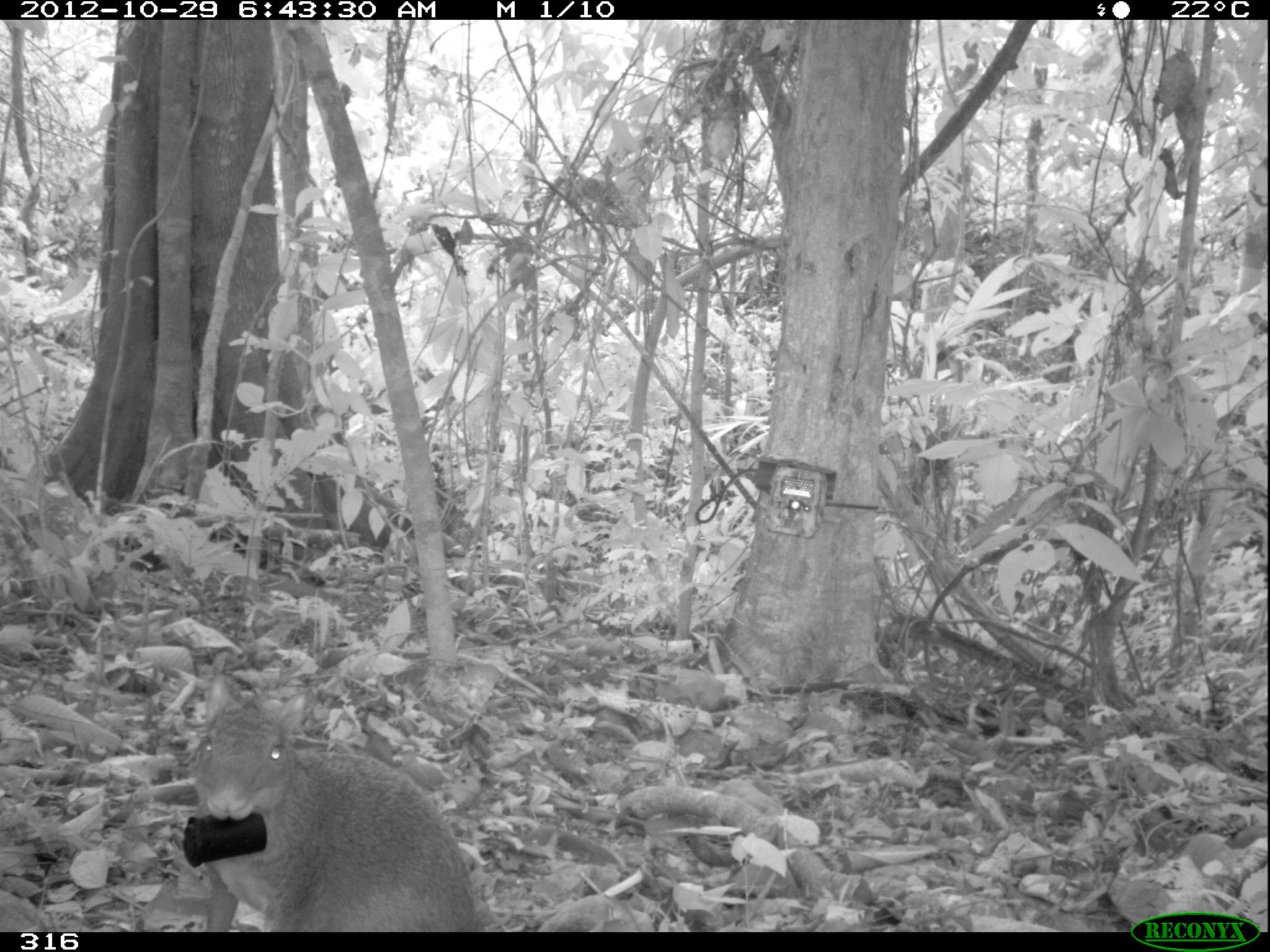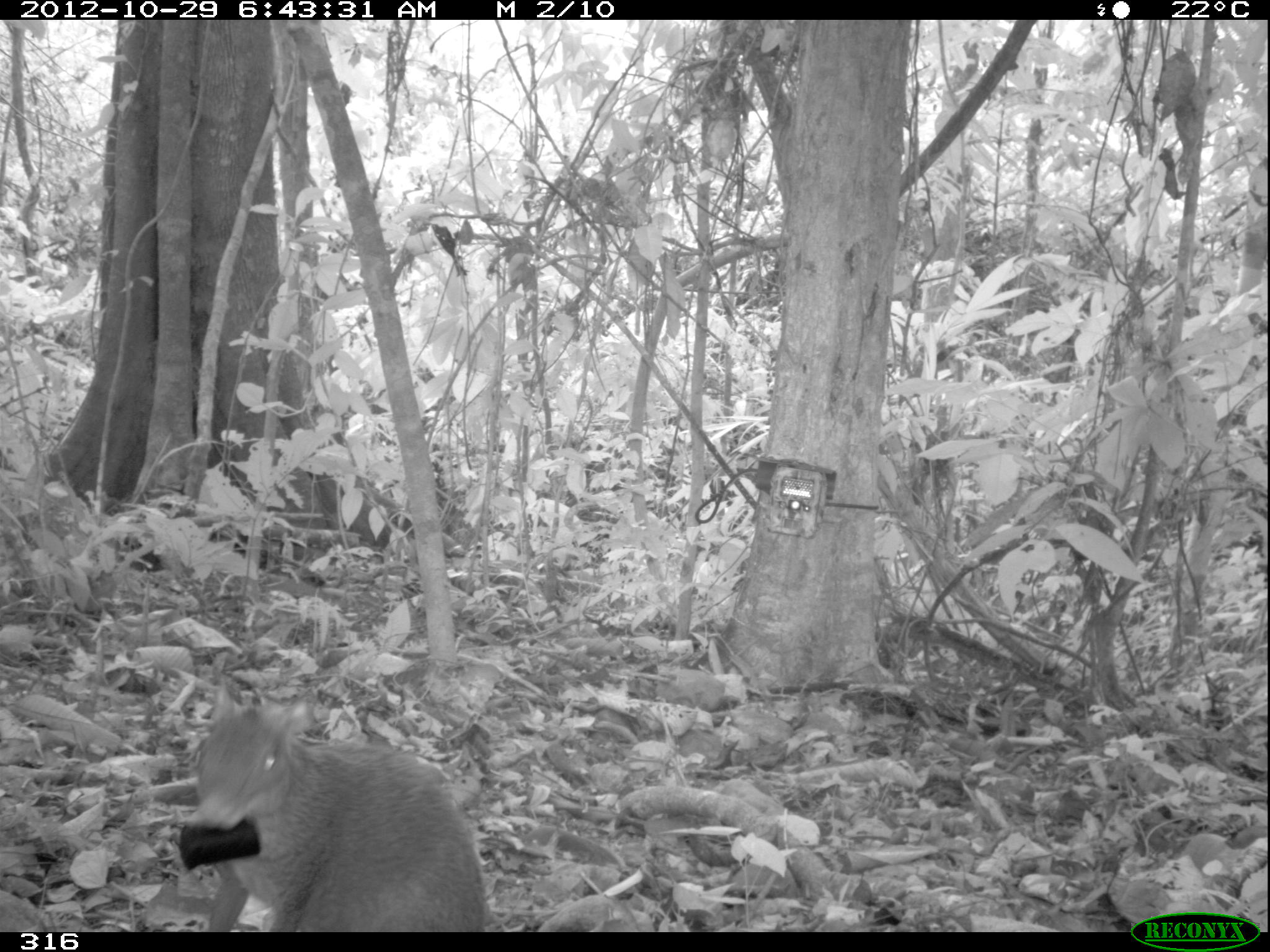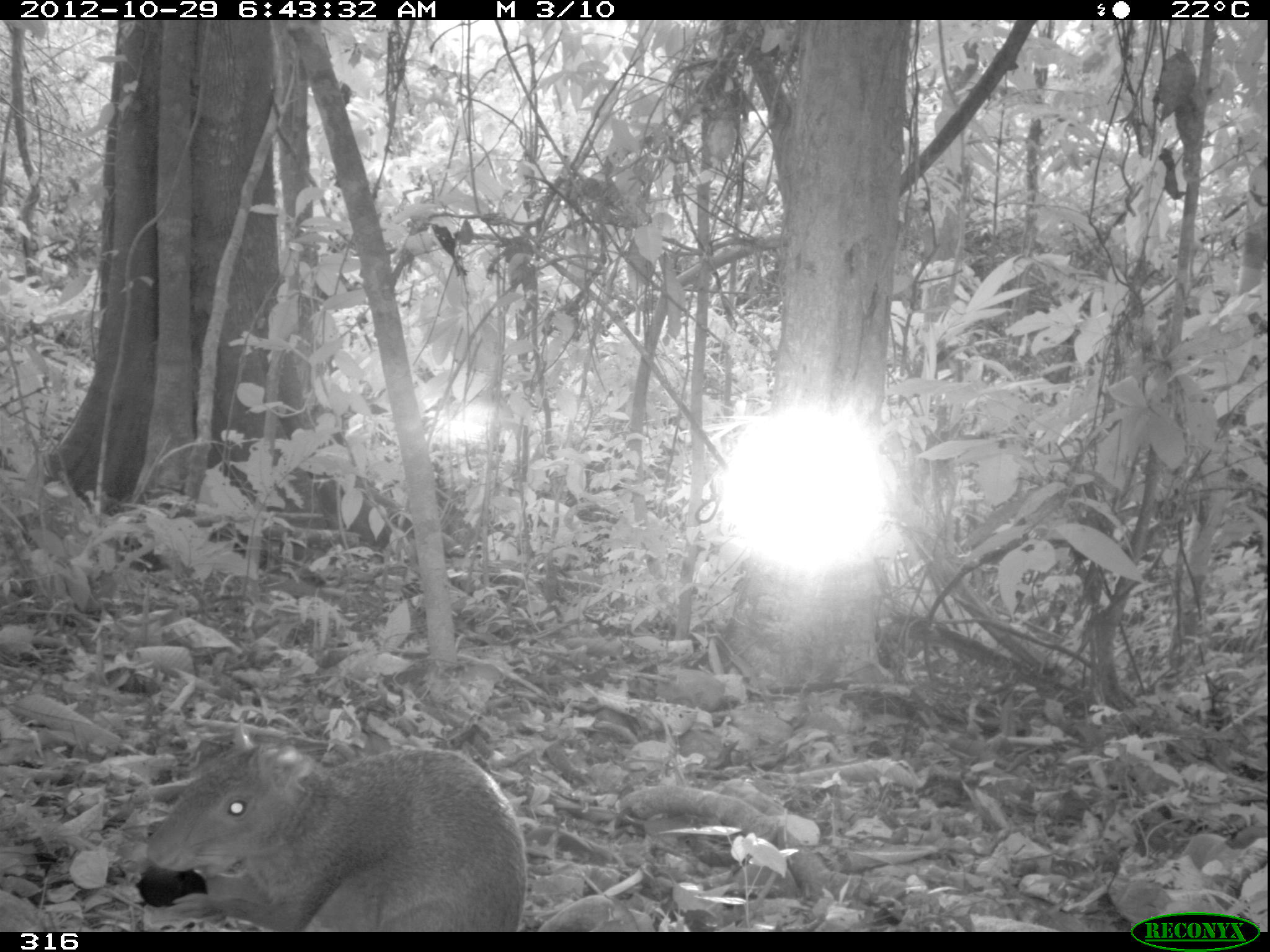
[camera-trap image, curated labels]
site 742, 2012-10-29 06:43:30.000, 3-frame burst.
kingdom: Animalia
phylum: Chordata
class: Mammalia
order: Rodentia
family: Dasyproctidae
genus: Dasyprocta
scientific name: Dasyprocta punctata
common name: central american agouti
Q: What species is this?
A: Dasyprocta punctata (central american agouti).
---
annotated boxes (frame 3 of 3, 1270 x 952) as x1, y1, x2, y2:
dasyprocta punctata: 142, 717, 528, 932